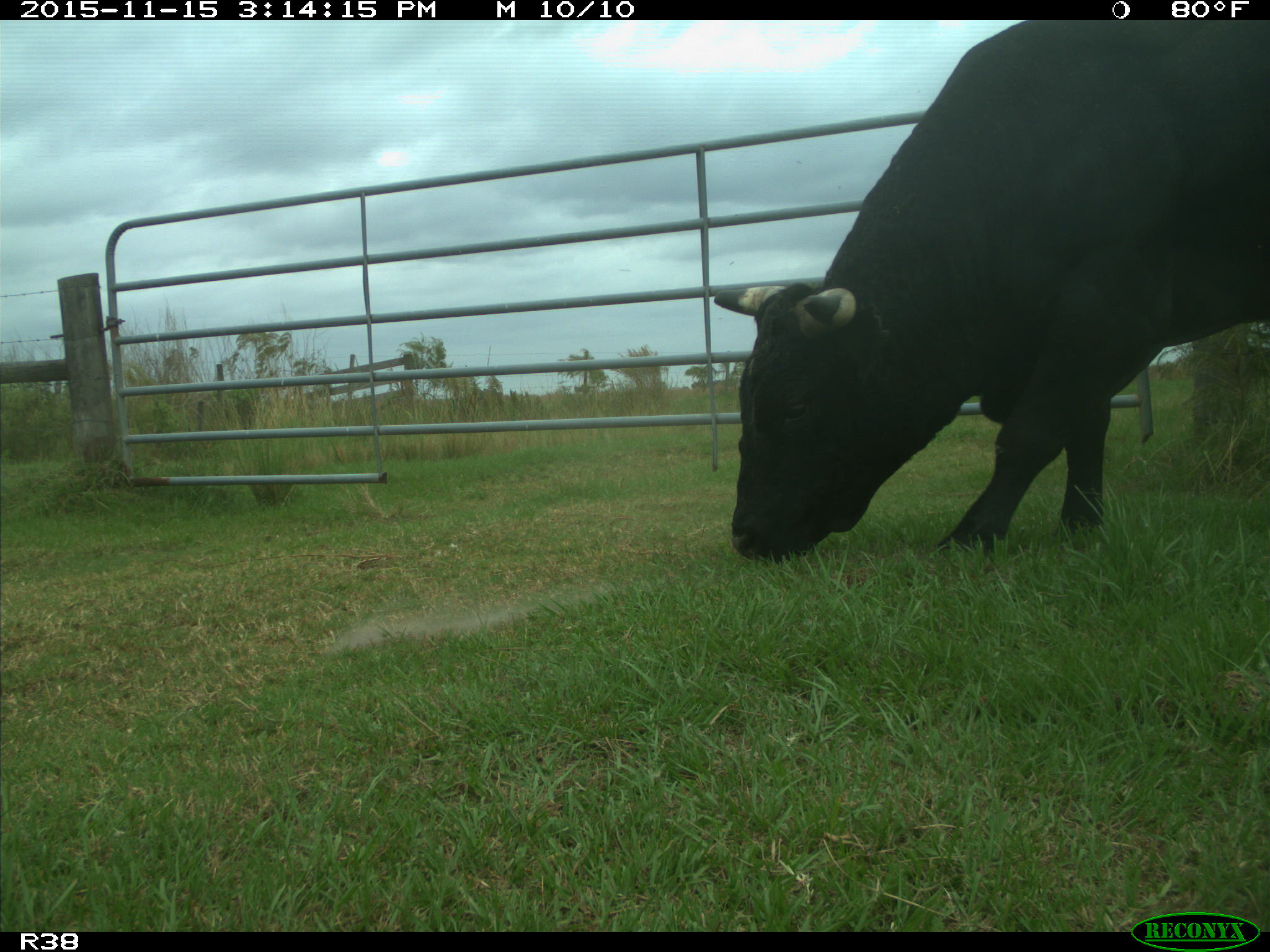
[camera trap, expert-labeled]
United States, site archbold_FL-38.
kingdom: Animalia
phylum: Chordata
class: Mammalia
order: Artiodactyla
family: Bovidae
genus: Bos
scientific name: Bos taurus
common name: domestic cow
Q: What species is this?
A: Bos taurus (domestic cow).